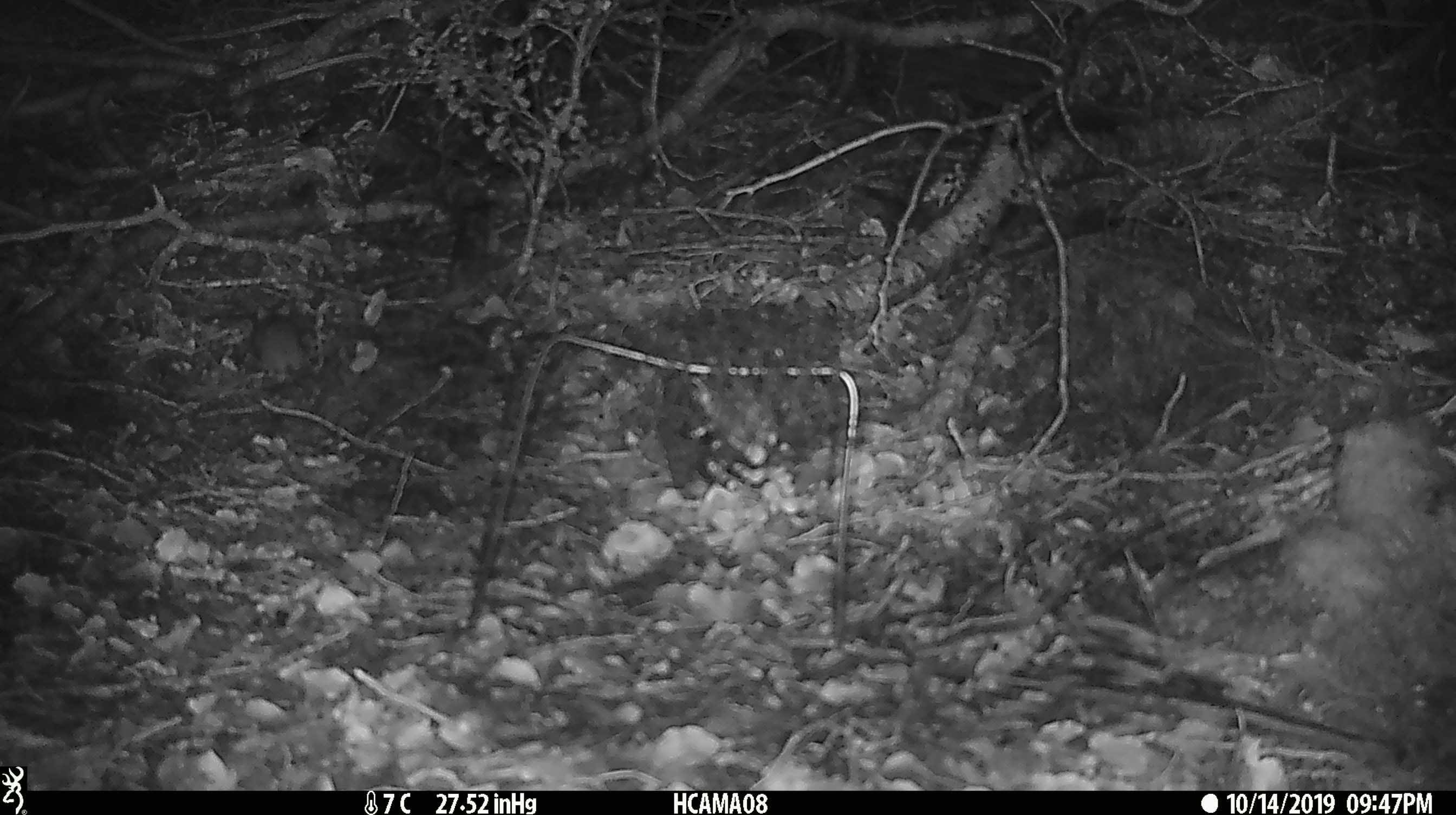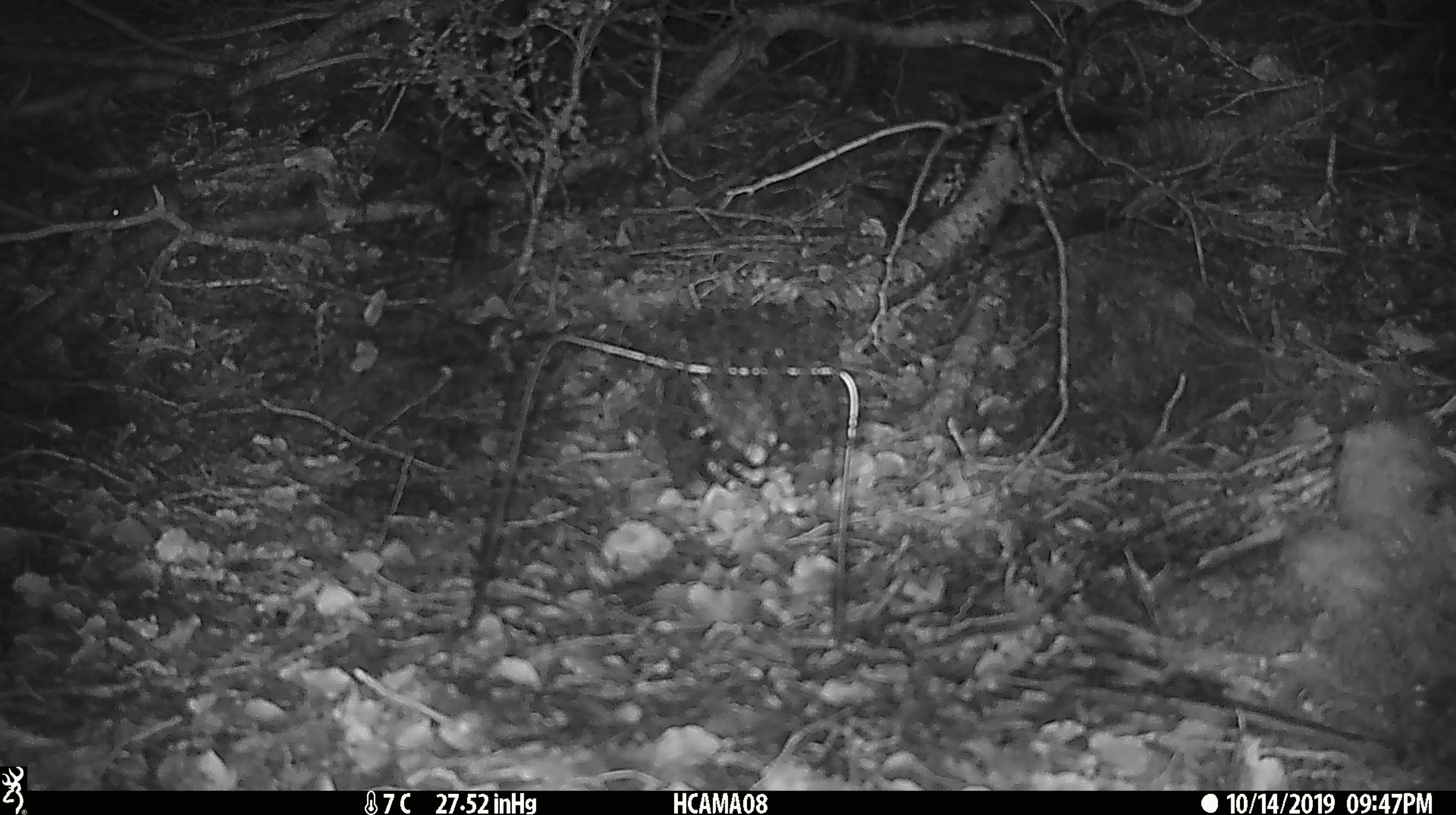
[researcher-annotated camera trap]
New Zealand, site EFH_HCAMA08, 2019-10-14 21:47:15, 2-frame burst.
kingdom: Animalia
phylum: Chordata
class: Mammalia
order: Rodentia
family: Muridae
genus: Mus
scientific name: Mus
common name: mouse